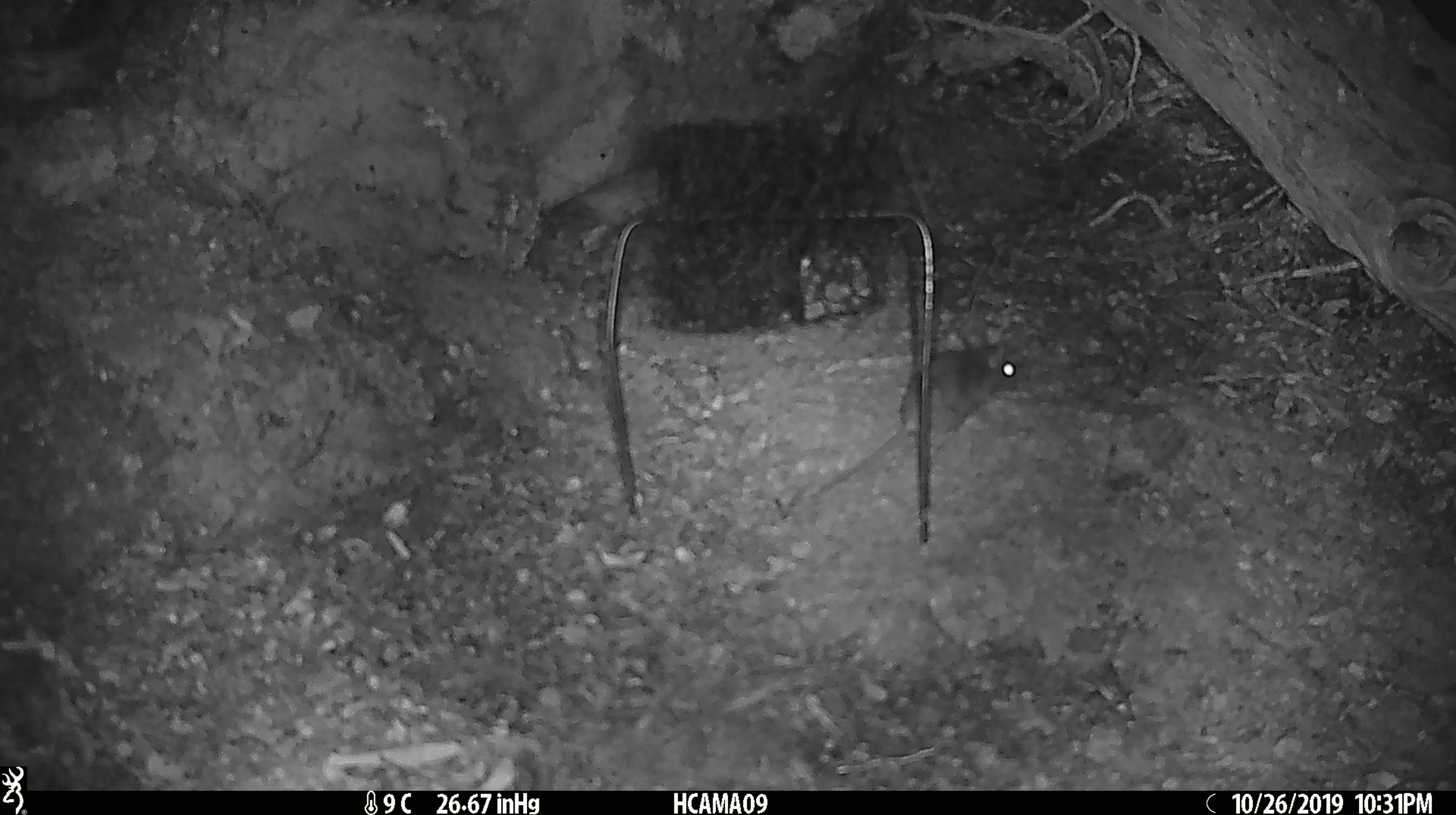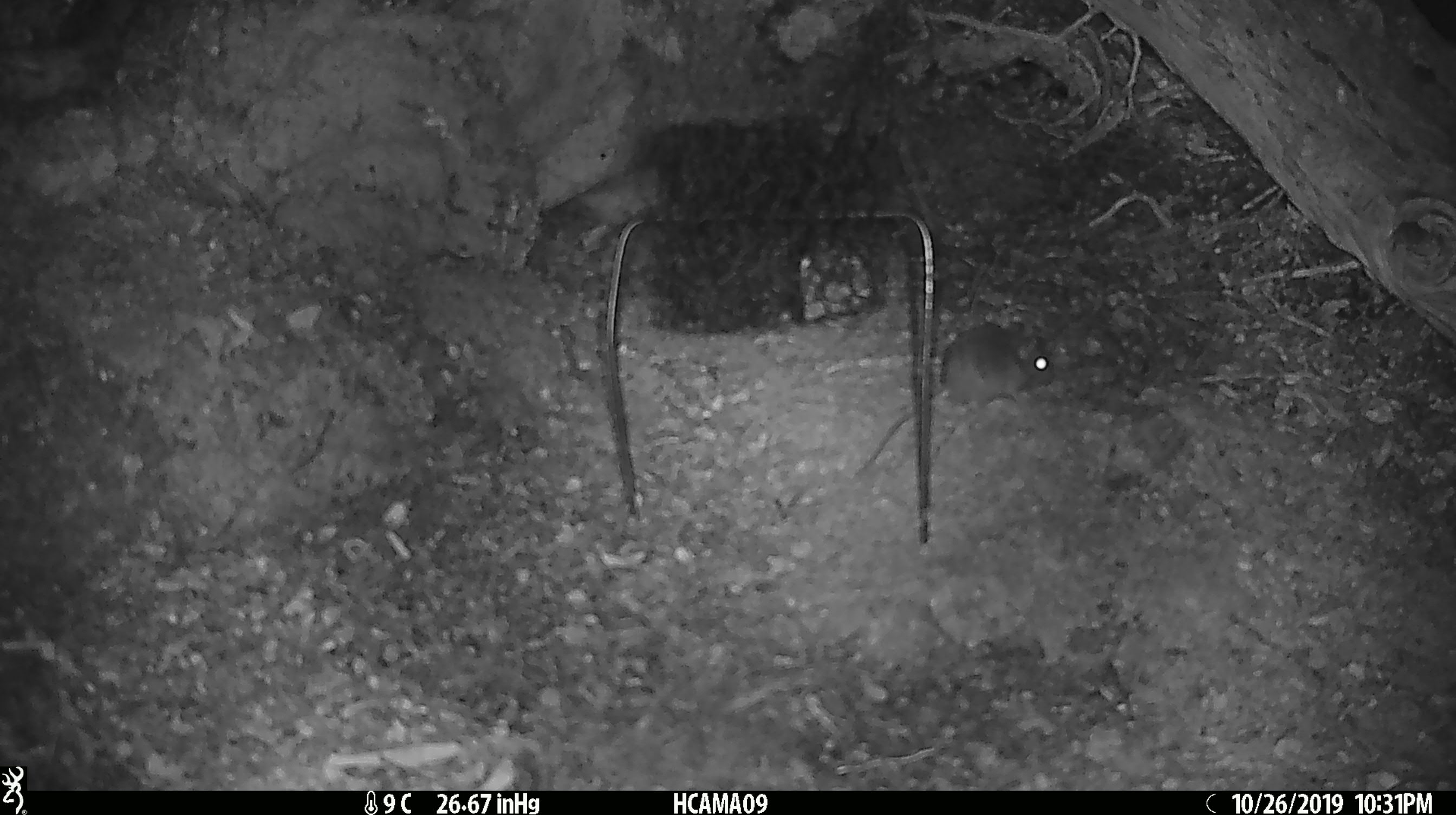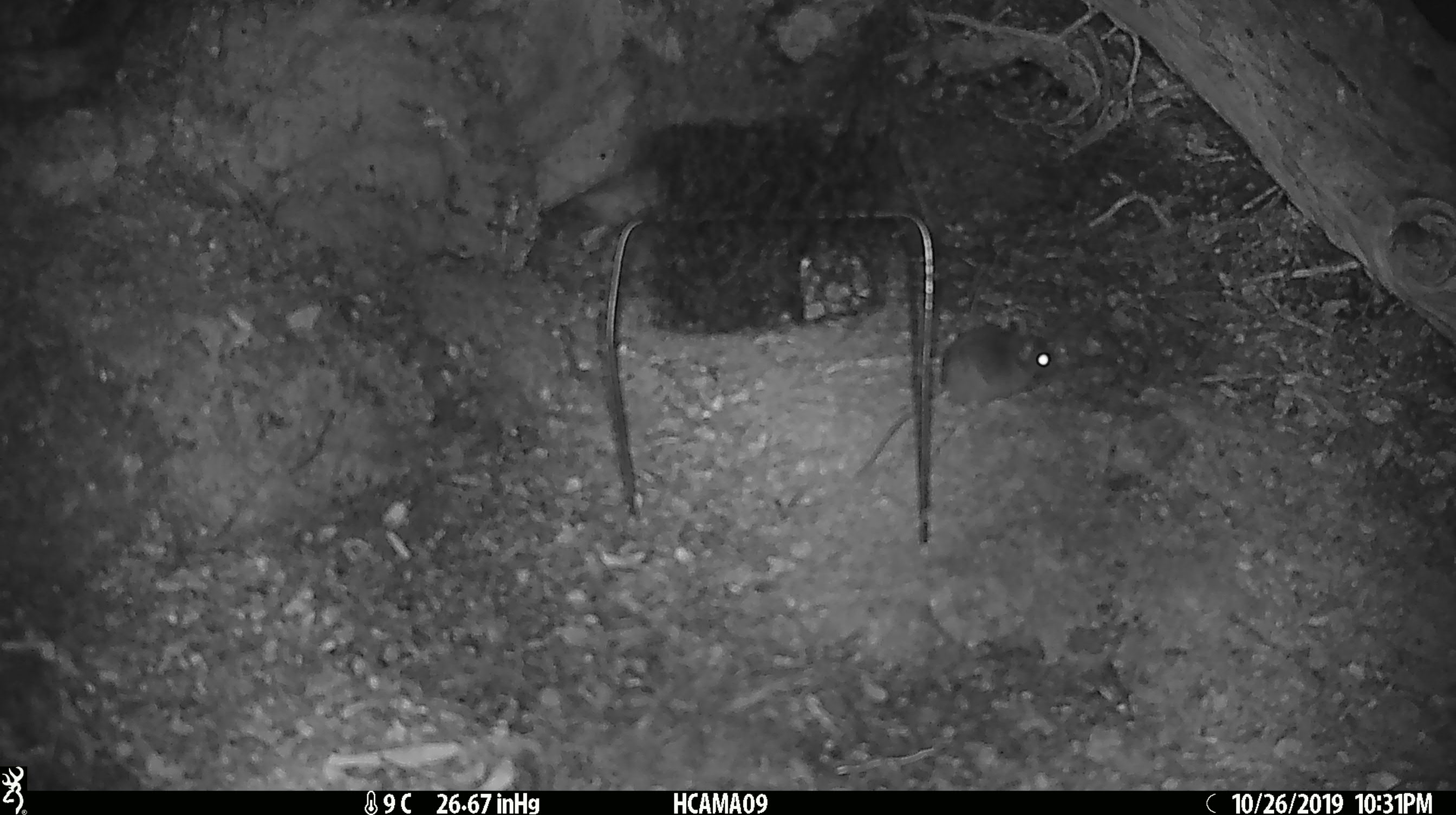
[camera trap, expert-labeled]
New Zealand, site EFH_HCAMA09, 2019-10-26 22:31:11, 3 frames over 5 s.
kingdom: Animalia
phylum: Chordata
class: Mammalia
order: Rodentia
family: Muridae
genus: Mus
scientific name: Mus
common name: mouse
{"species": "mouse (Mus)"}